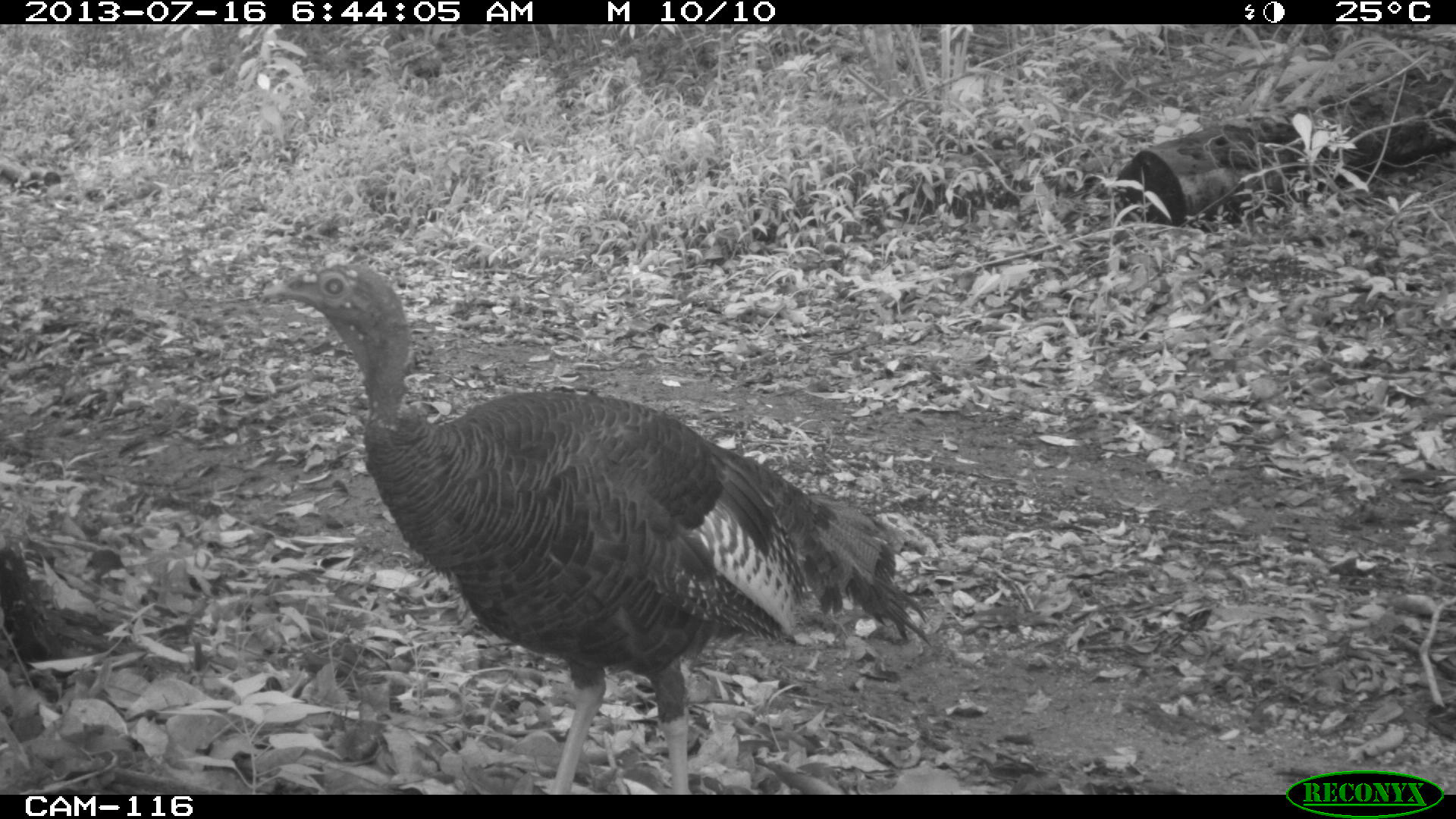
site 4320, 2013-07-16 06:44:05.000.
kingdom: Animalia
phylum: Chordata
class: Aves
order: Galliformes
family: Phasianidae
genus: Meleagris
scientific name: Meleagris ocellata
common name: ocellated turkey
Meleagris ocellata (ocellated turkey), count 1, sex male.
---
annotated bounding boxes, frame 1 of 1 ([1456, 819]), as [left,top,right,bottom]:
meleagris ocellata: [261,260,932,792]